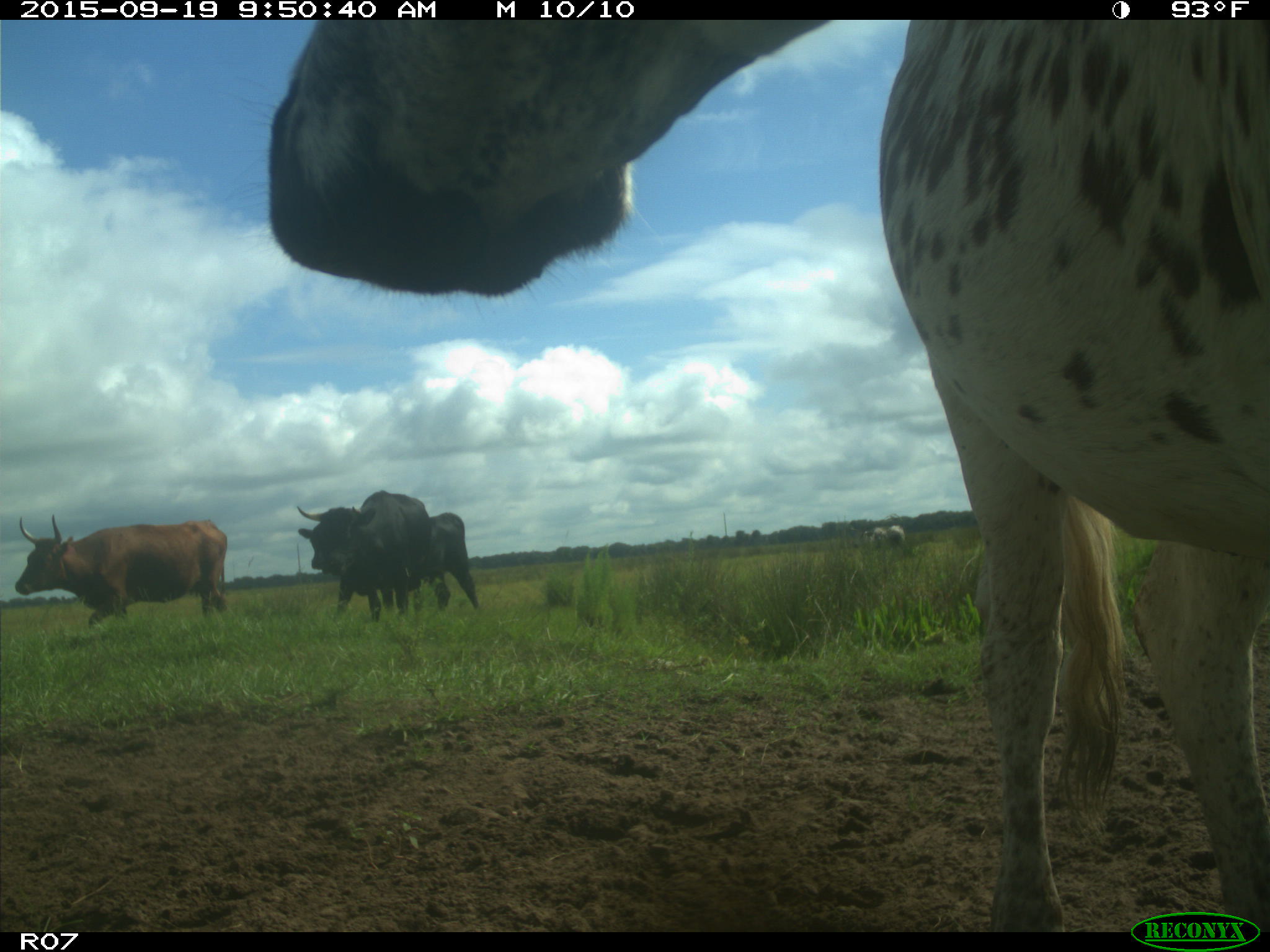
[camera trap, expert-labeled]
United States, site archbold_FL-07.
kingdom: Animalia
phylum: Chordata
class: Mammalia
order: Artiodactyla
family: Bovidae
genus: Bos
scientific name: Bos taurus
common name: domestic cow